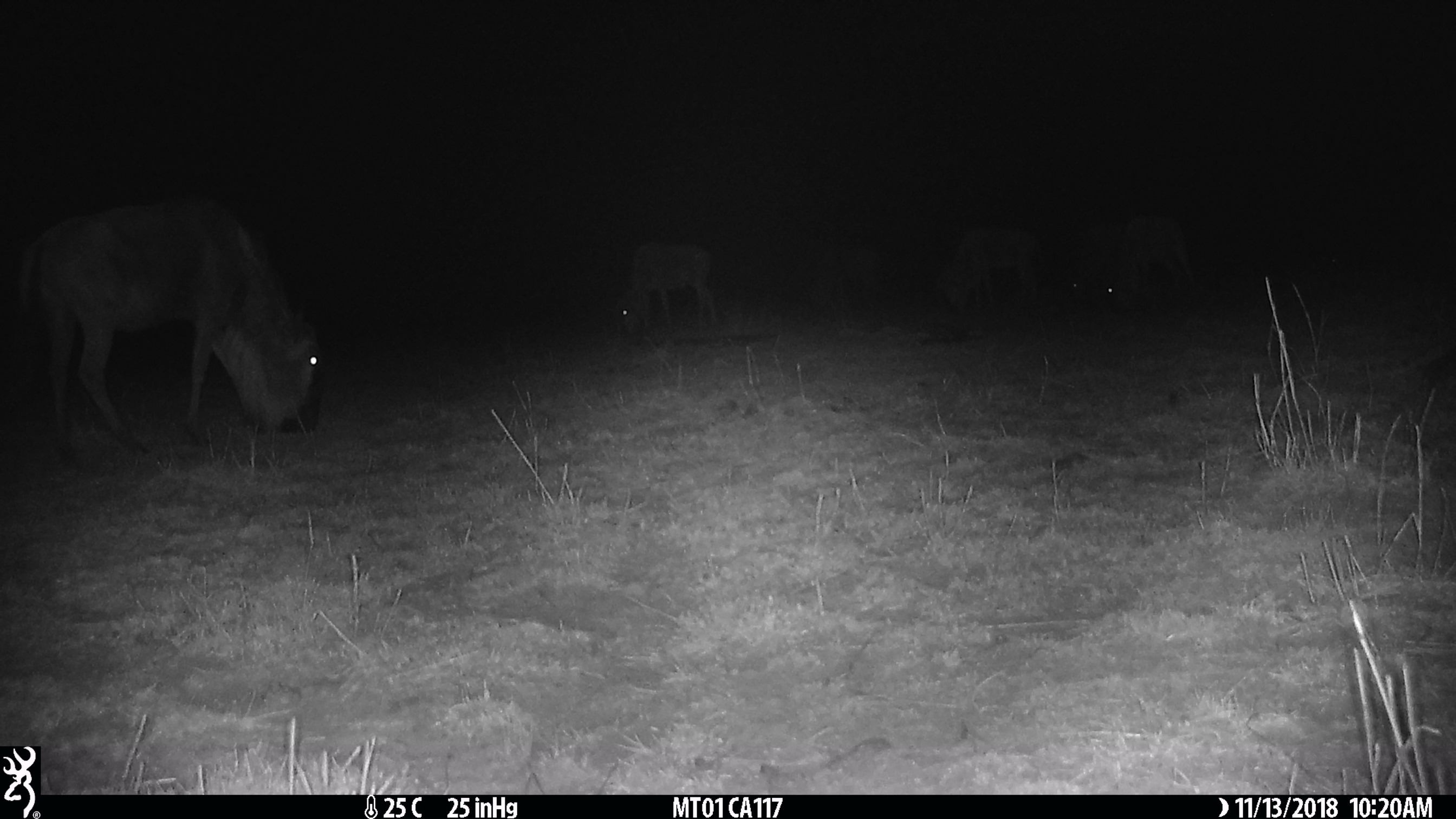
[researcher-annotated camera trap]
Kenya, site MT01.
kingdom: Animalia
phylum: Chordata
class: Mammalia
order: Artiodactyla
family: Bovidae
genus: Connochaetes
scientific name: Connochaetes taurinus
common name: blue wildebeest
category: wildebeest